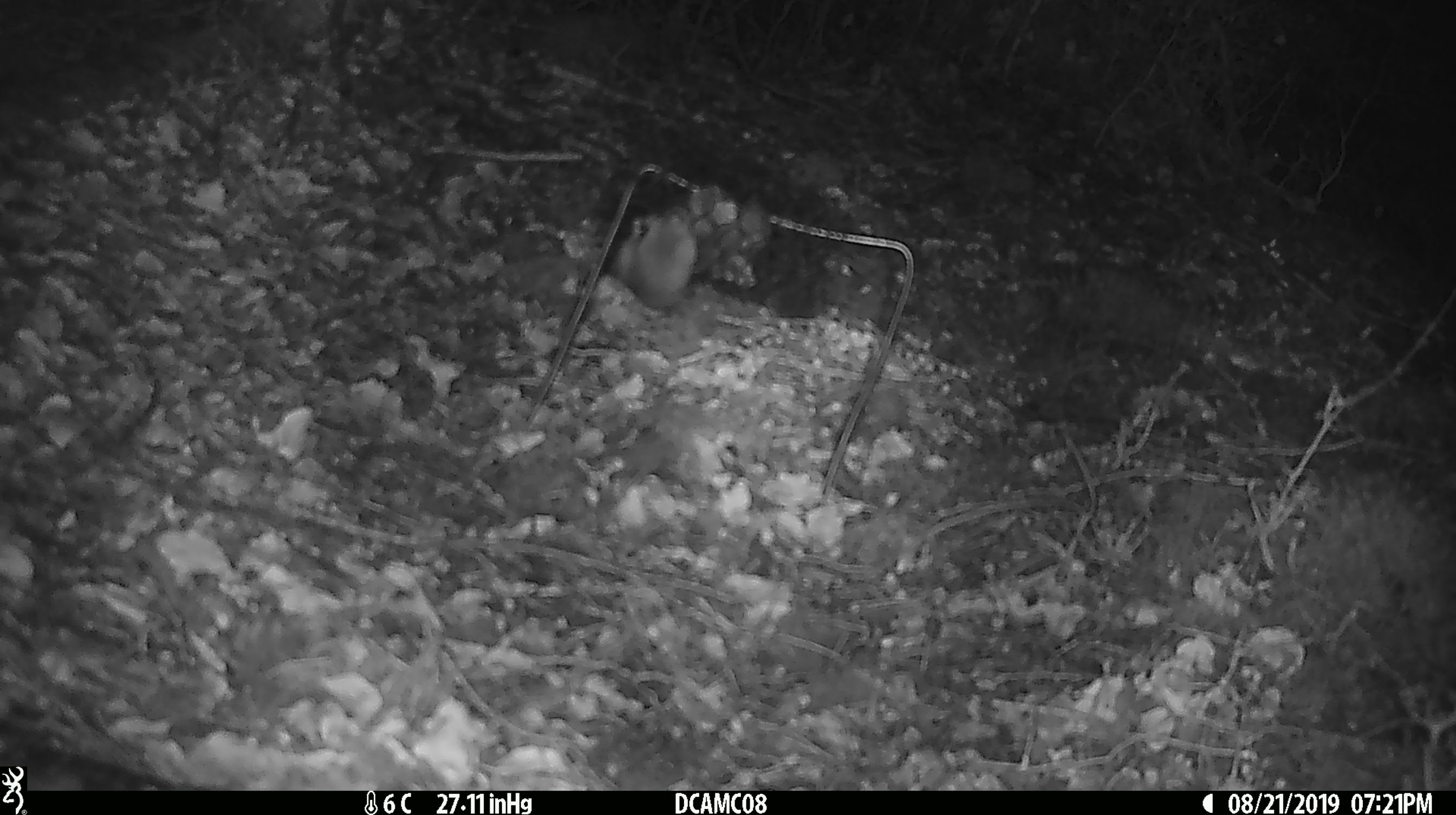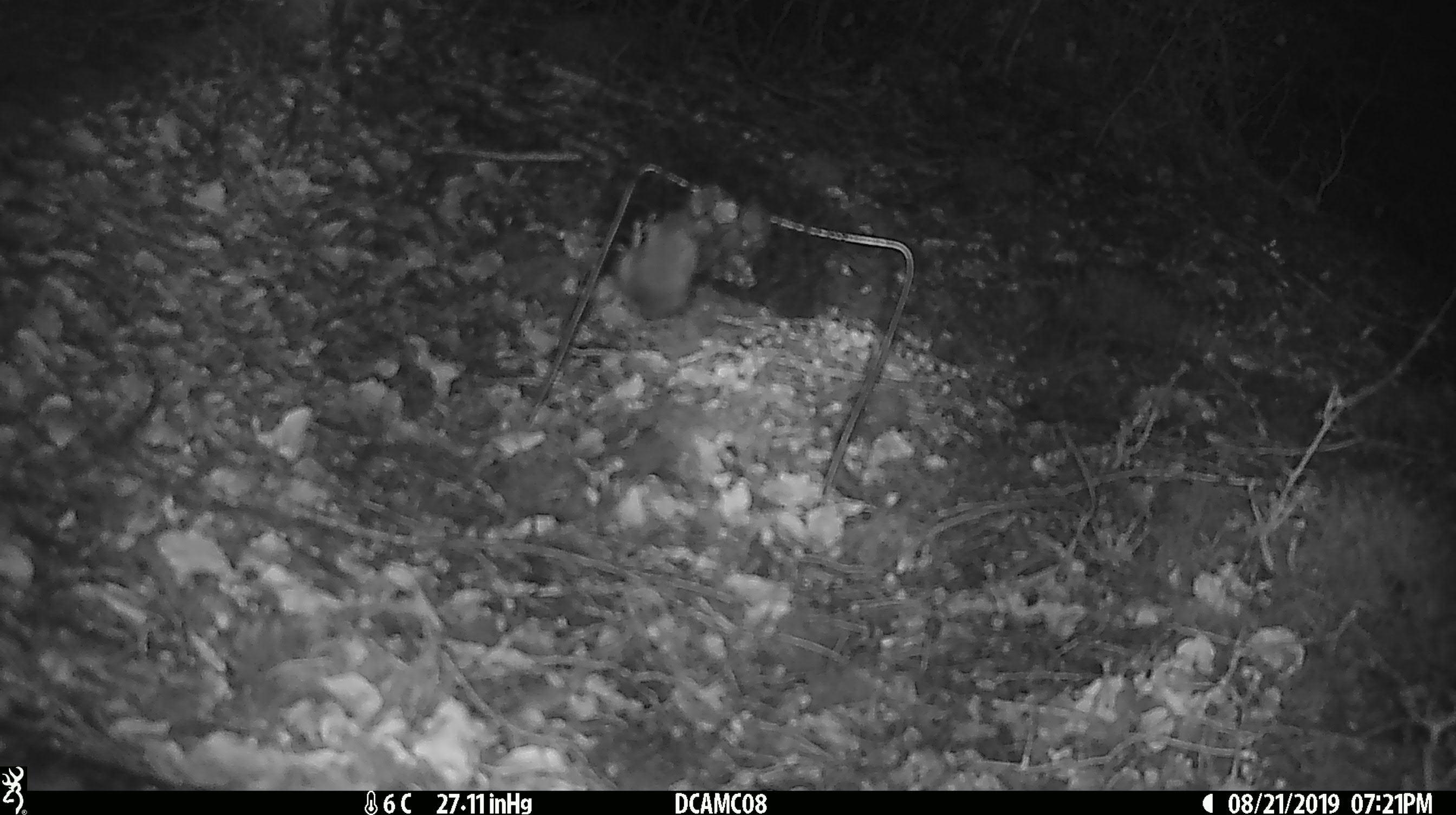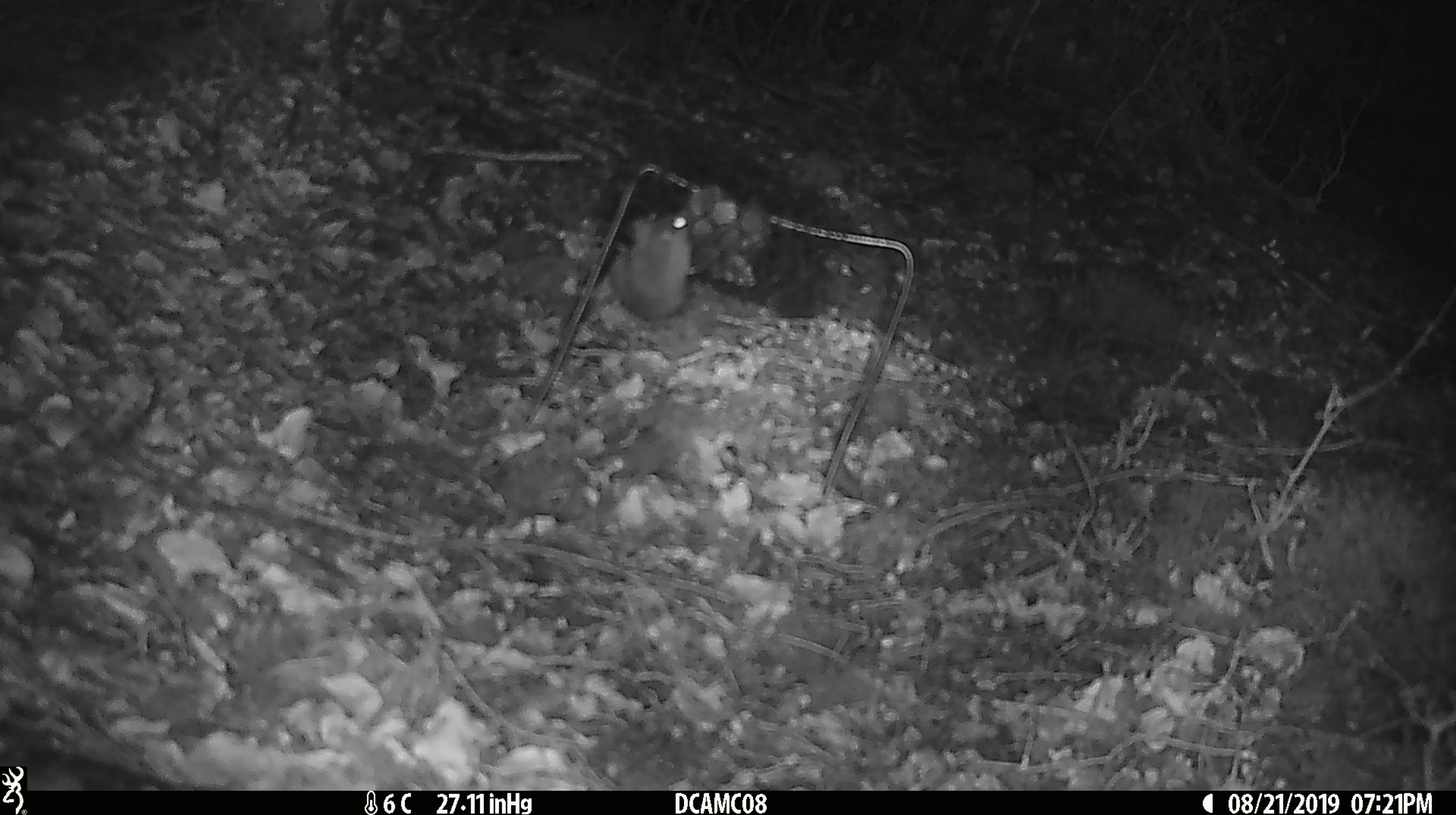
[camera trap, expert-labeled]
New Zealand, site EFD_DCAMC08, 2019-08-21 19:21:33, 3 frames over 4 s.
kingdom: Animalia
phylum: Chordata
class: Mammalia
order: Rodentia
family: Muridae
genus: Mus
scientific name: Mus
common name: mouse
Mouse (Mus).